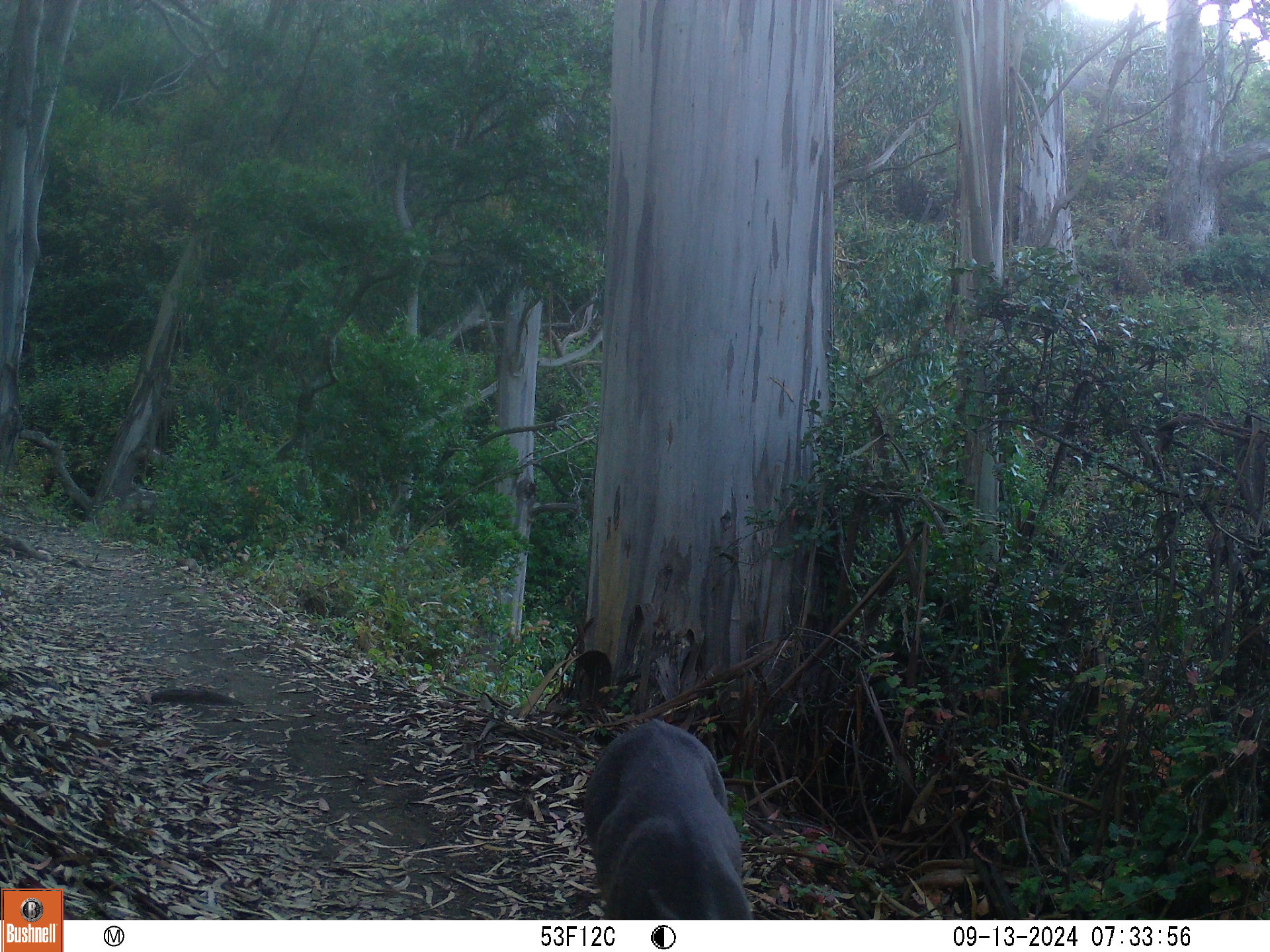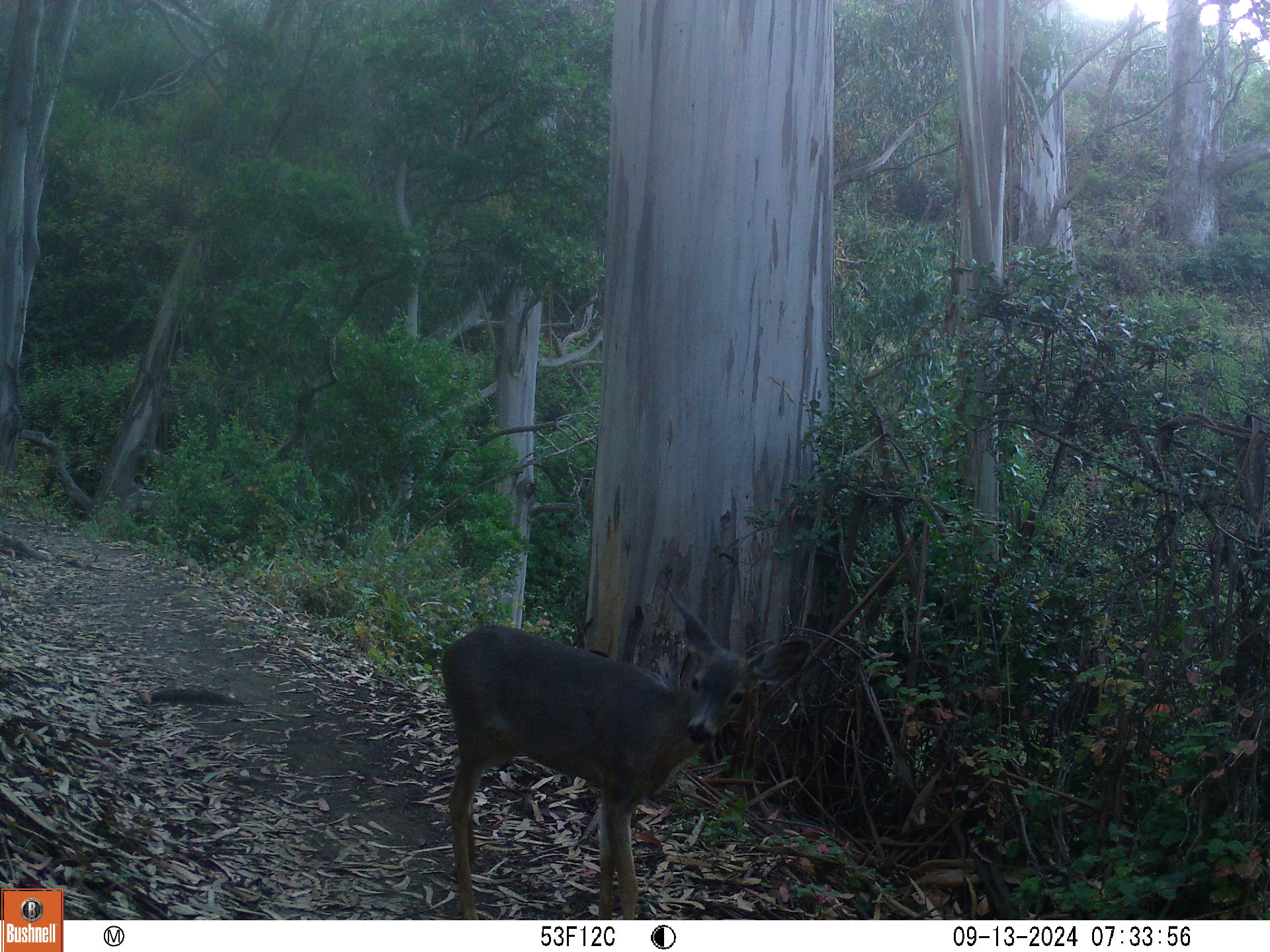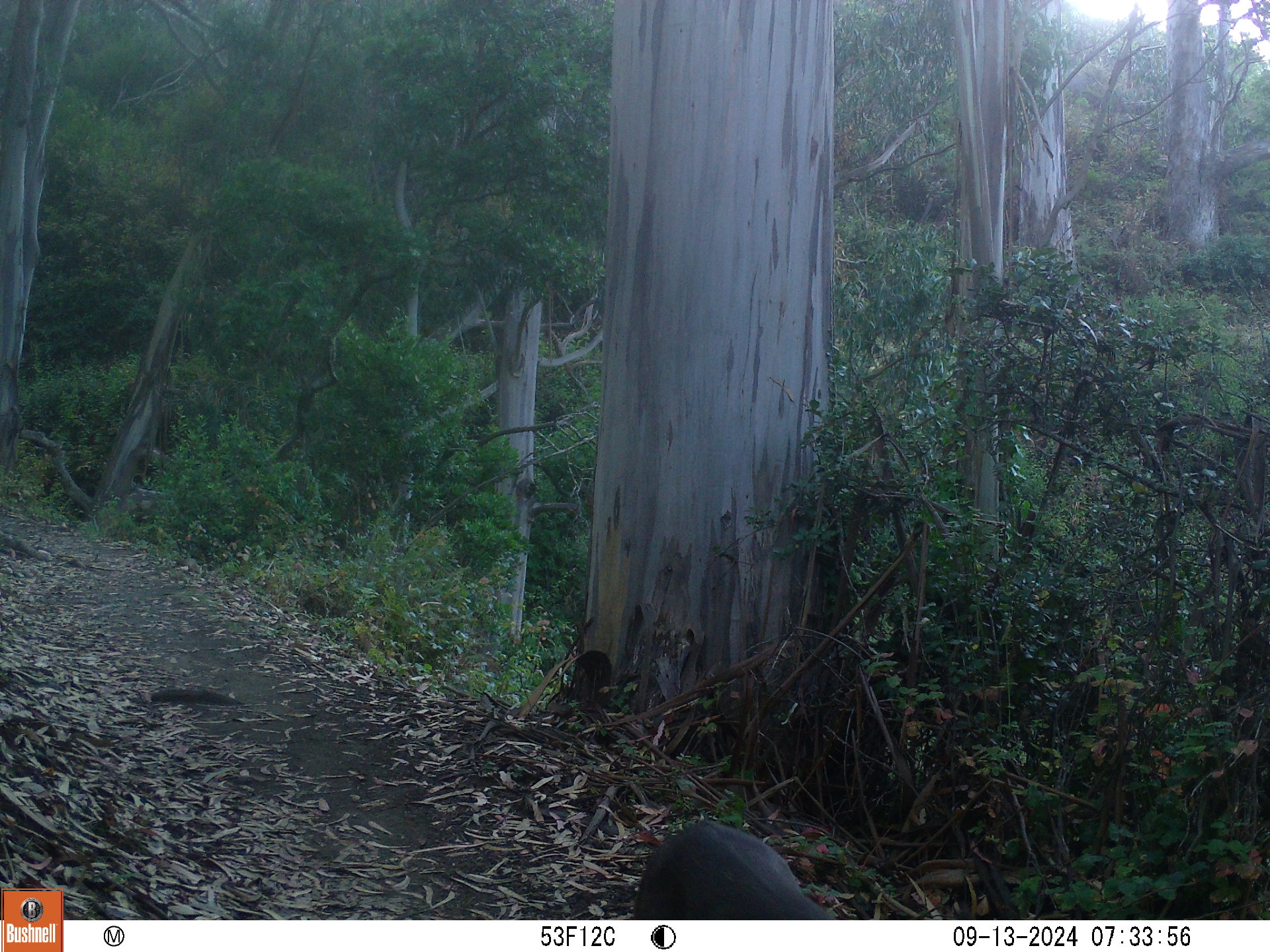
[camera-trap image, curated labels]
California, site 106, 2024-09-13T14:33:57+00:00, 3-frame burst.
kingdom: Animalia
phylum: Chordata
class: Mammalia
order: Artiodactyla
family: Cervidae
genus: Odocoileus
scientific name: Odocoileus hemionus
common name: mule deer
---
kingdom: Animalia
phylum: Chordata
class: Mammalia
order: Rodentia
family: Sciuridae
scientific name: Sciuridae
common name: squirrel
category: unknown squirrel